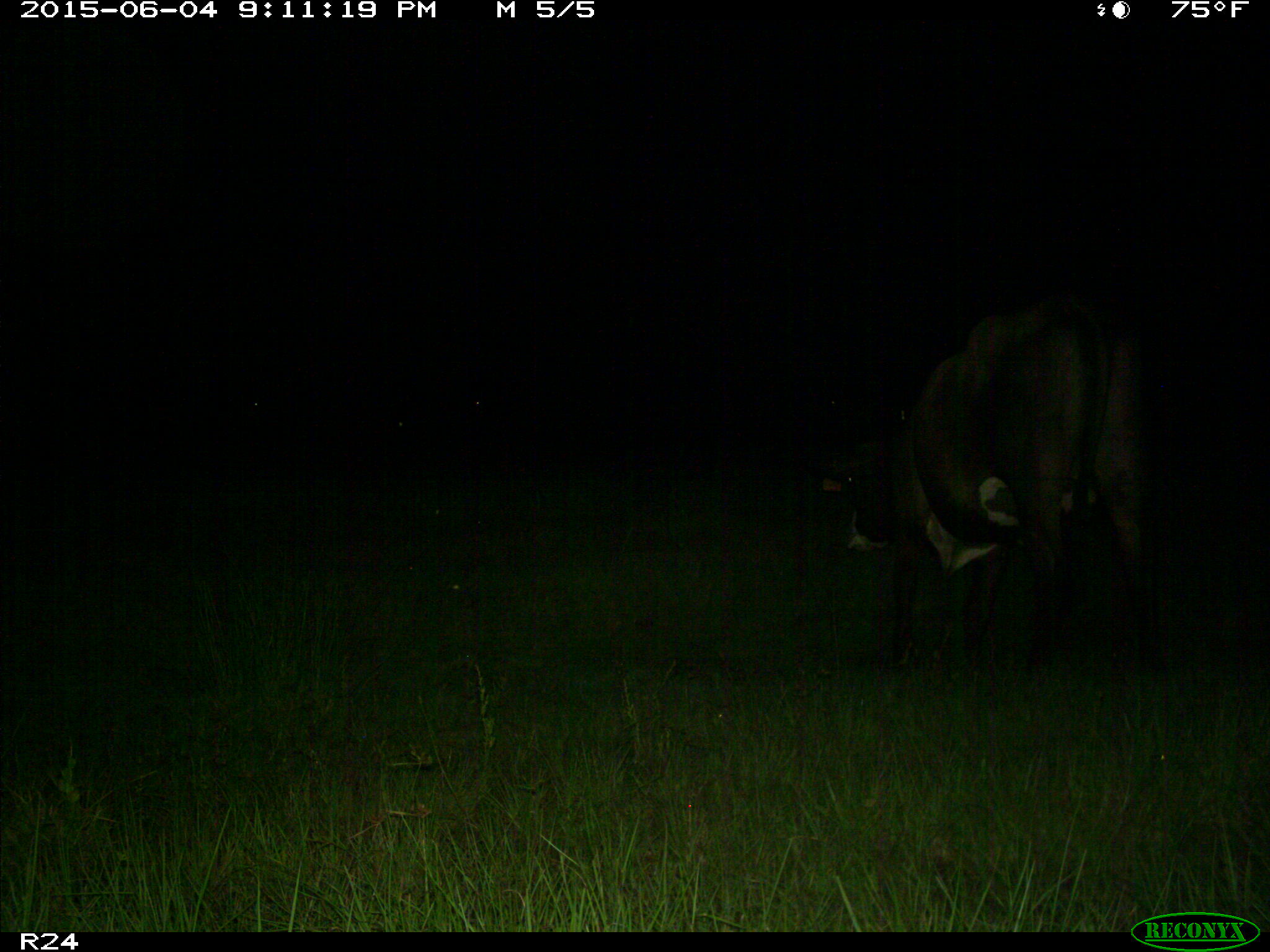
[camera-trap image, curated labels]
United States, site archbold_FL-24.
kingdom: Animalia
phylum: Chordata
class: Mammalia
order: Artiodactyla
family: Bovidae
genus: Bos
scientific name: Bos taurus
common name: domestic cow